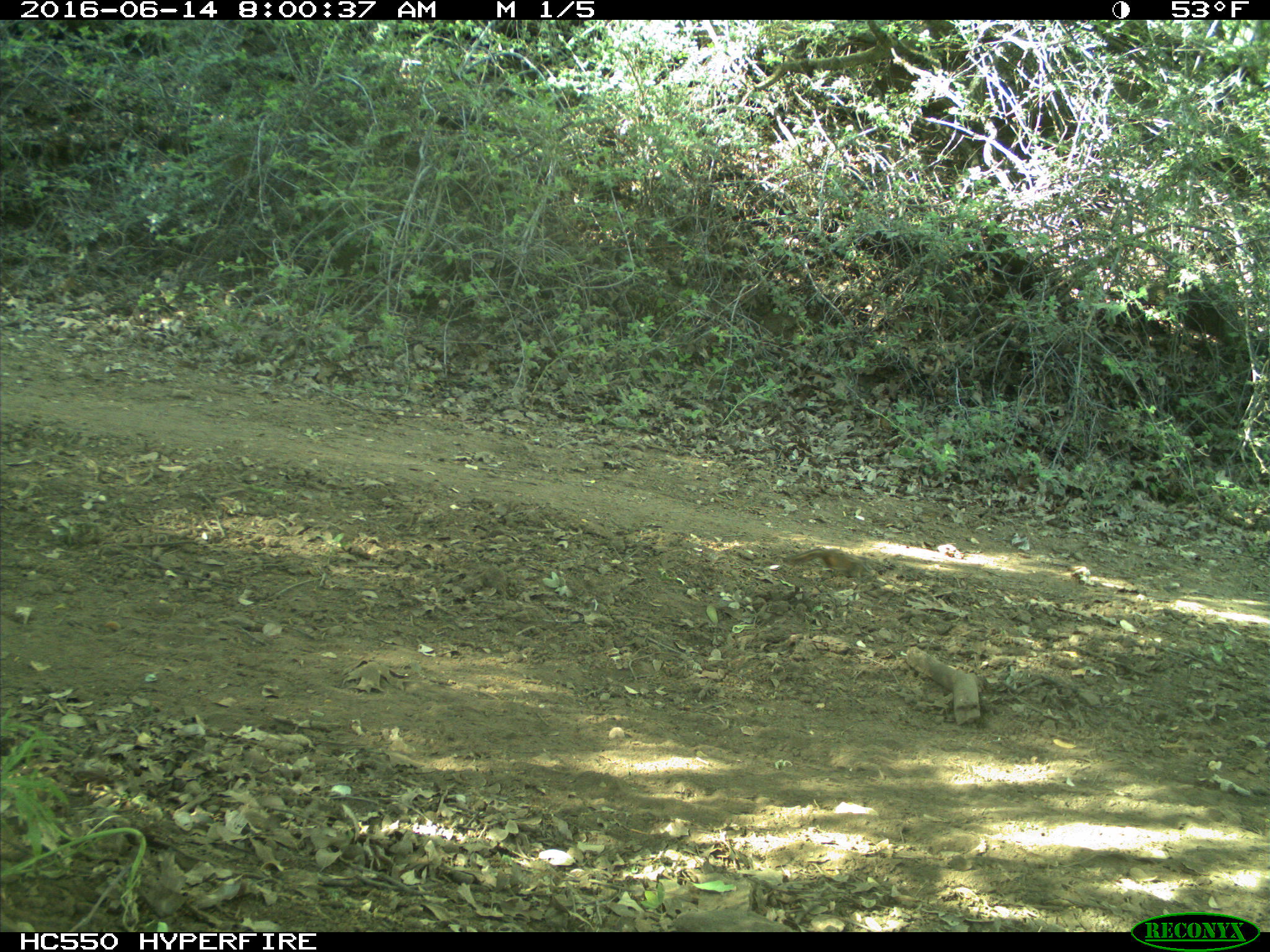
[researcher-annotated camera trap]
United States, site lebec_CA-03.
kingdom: Animalia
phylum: Chordata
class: Mammalia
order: Rodentia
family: Sciuridae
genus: Tamias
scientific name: Tamias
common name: chipmunk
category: unidentified chipmunk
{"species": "unidentified chipmunk (chipmunk) (Tamias)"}